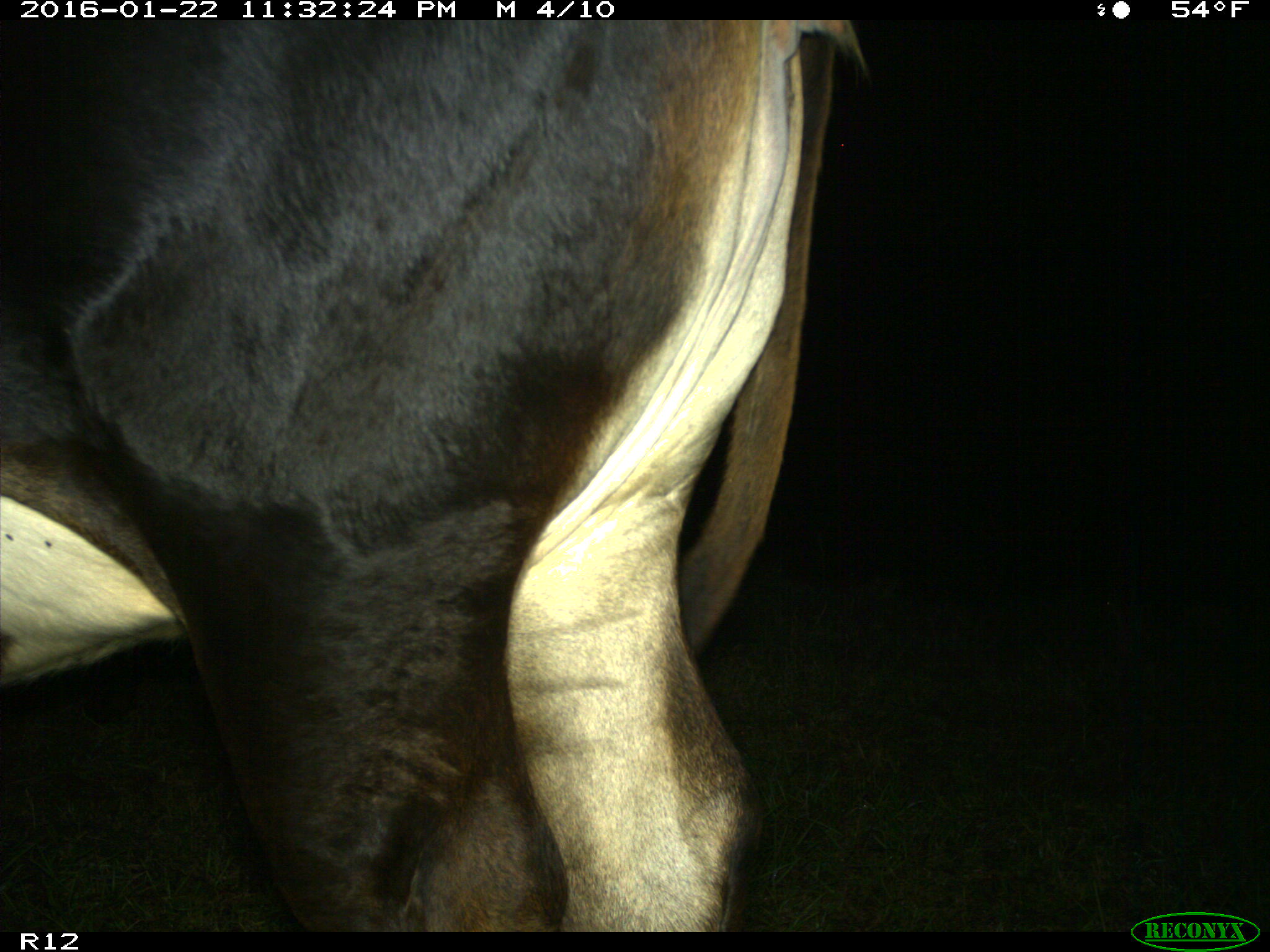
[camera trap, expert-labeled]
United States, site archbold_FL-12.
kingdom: Animalia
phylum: Chordata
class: Mammalia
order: Artiodactyla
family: Bovidae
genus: Bos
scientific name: Bos taurus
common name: domestic cow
Bos taurus (domestic cow).